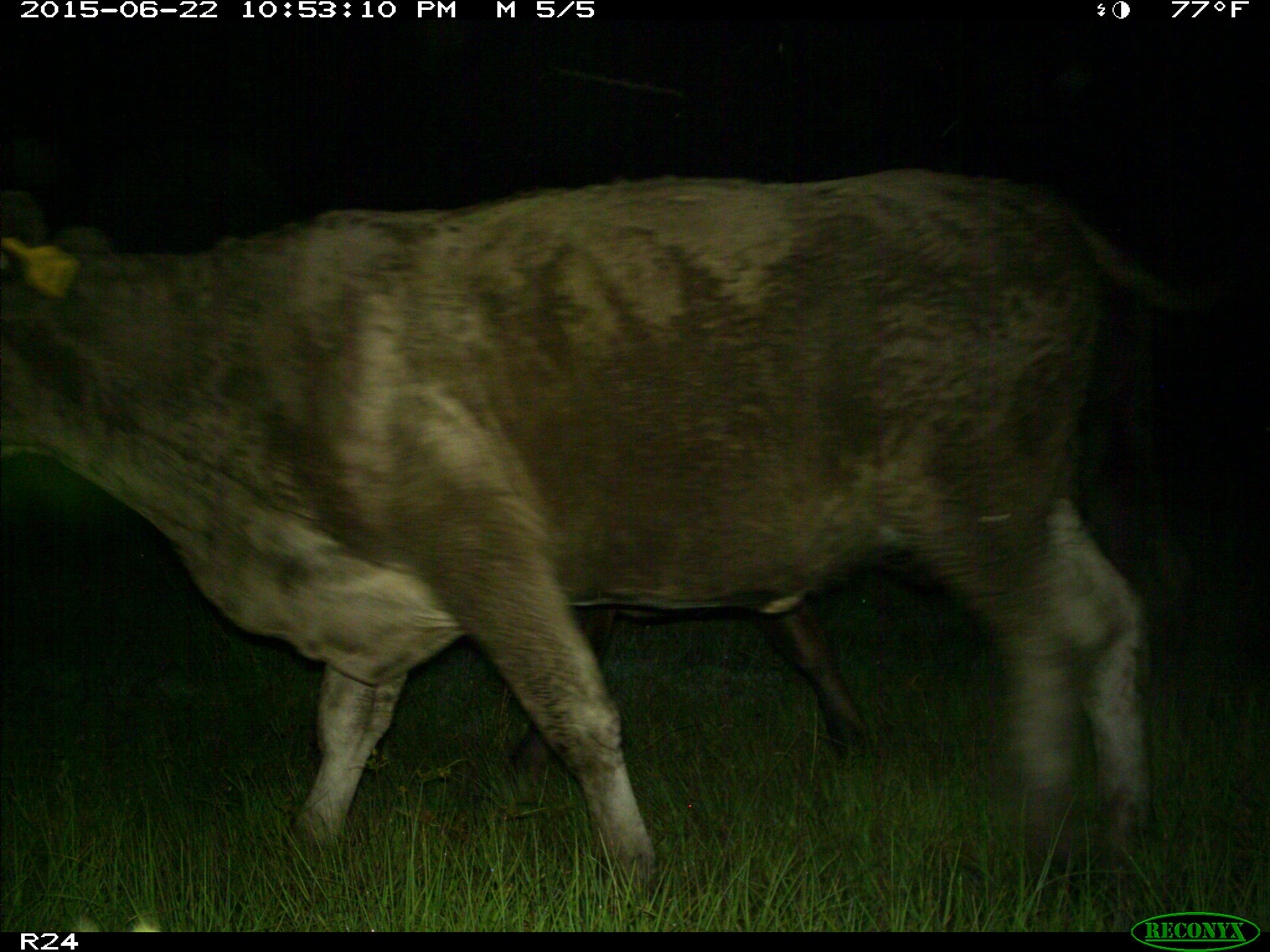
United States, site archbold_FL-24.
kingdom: Animalia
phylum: Chordata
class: Mammalia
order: Artiodactyla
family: Bovidae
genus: Bos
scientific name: Bos taurus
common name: domestic cow